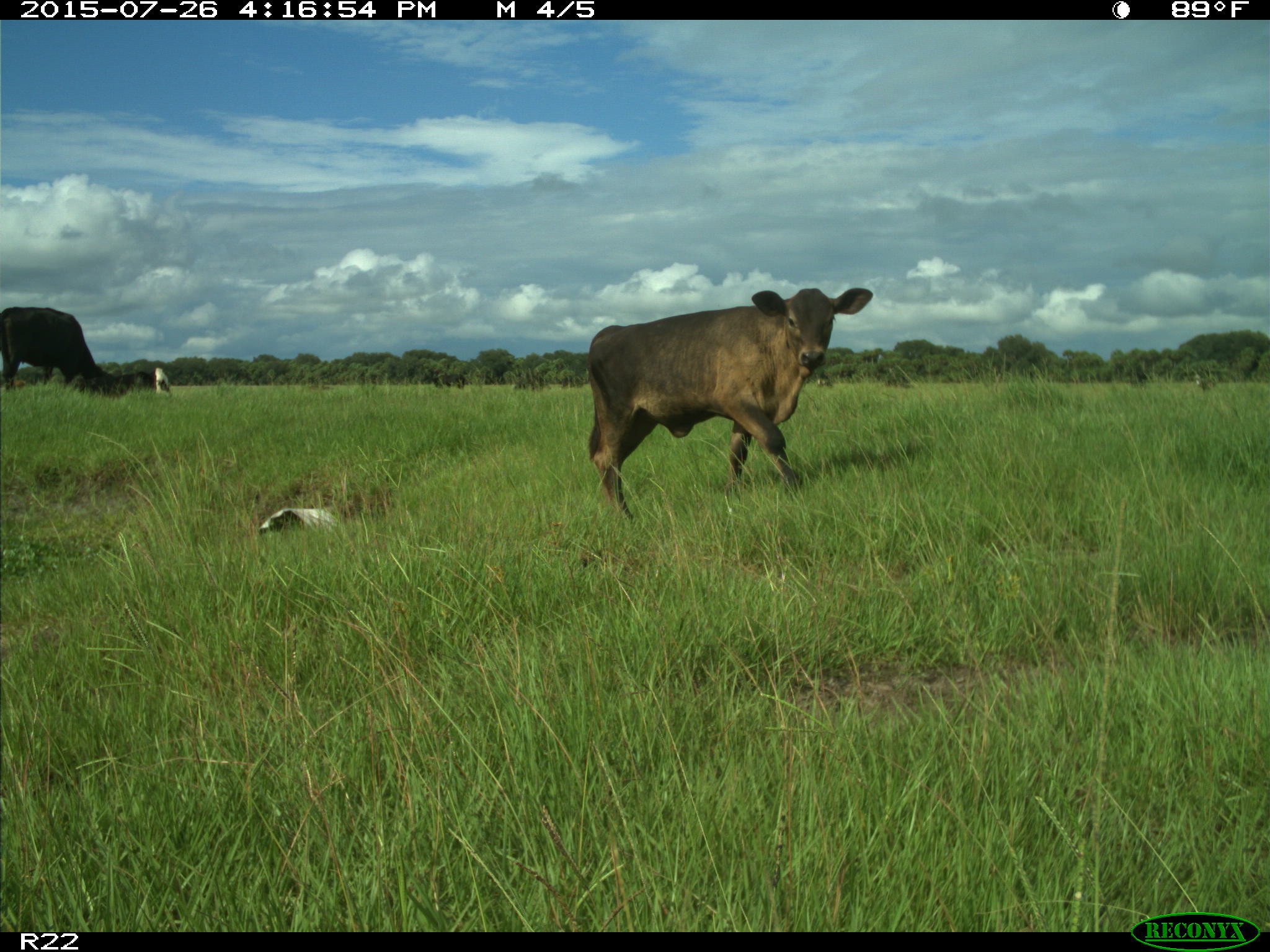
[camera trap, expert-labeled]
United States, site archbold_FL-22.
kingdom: Animalia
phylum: Chordata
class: Mammalia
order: Artiodactyla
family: Bovidae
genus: Bos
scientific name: Bos taurus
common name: domestic cow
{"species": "Bos taurus (domestic cow)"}